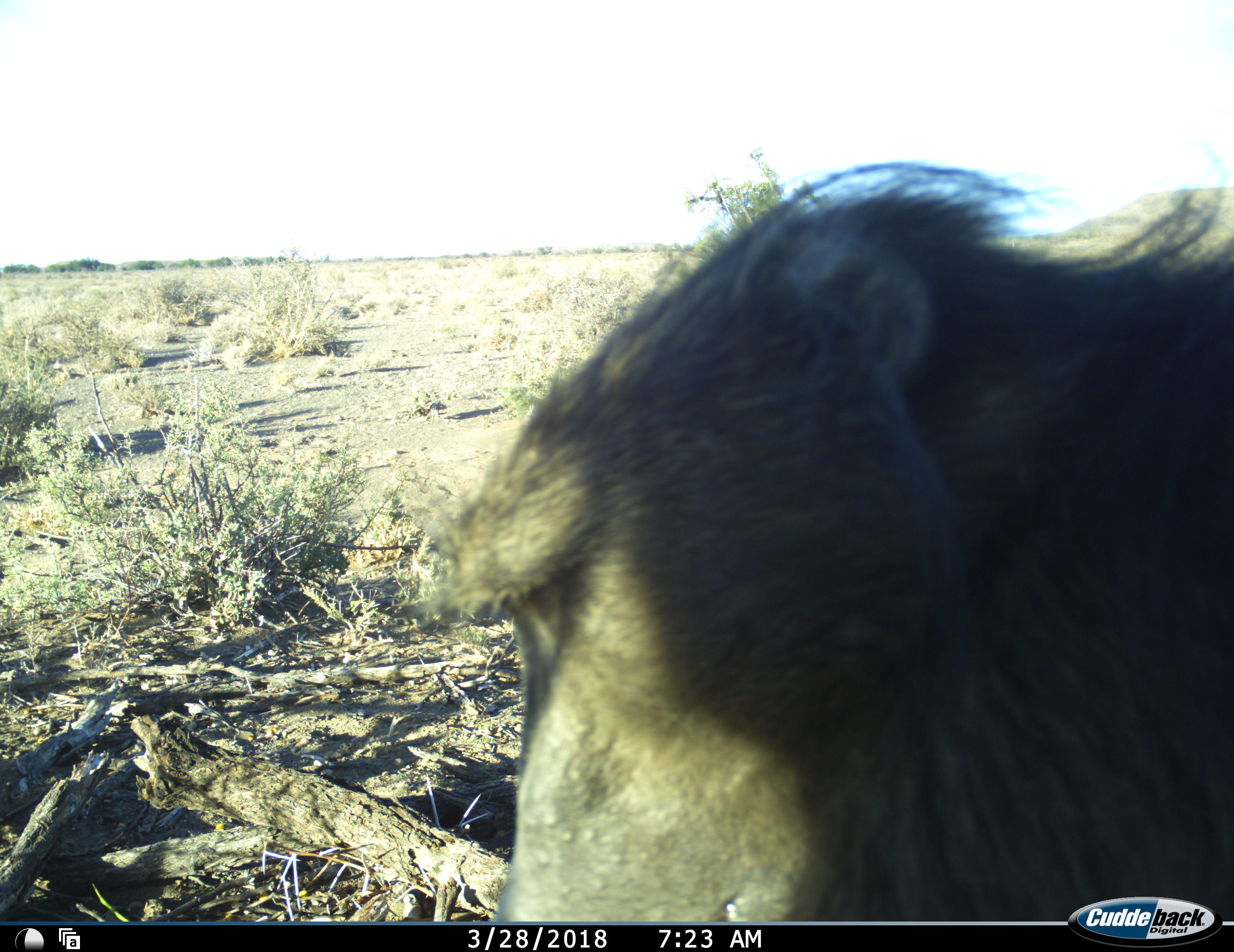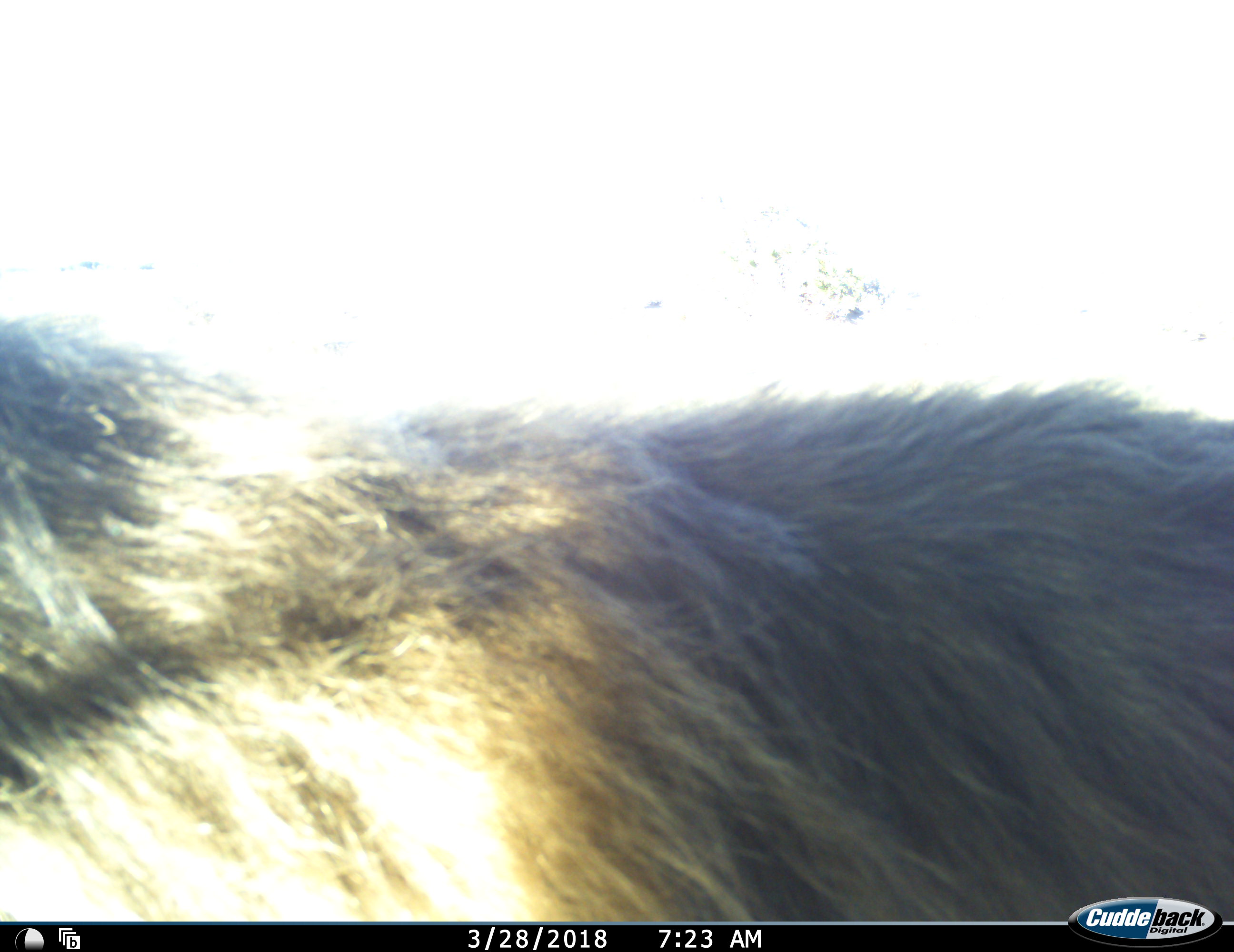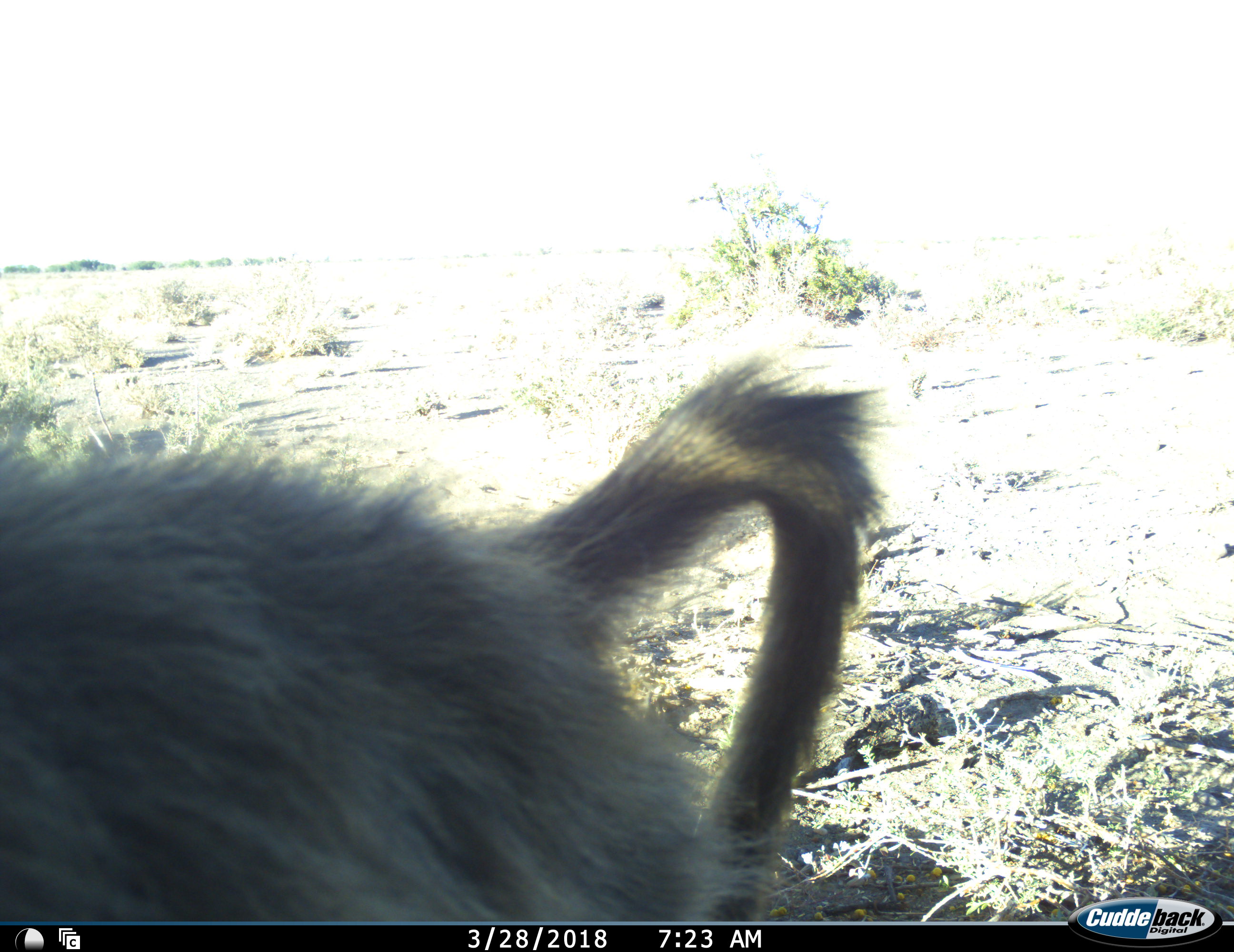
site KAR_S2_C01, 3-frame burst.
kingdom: Animalia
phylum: Chordata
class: Mammalia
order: Primates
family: Cercopithecidae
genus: Papio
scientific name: Papio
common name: baboon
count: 1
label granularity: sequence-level